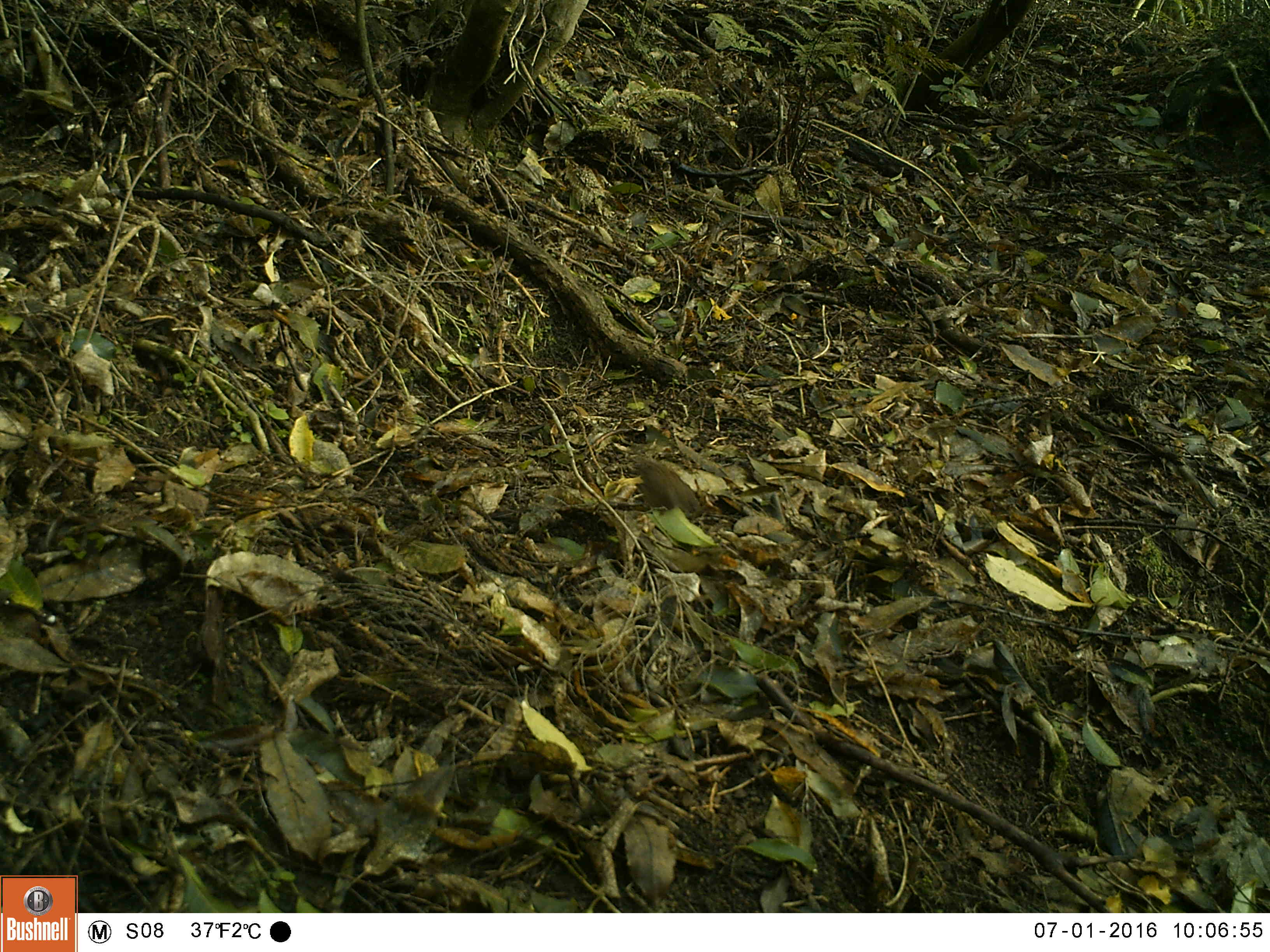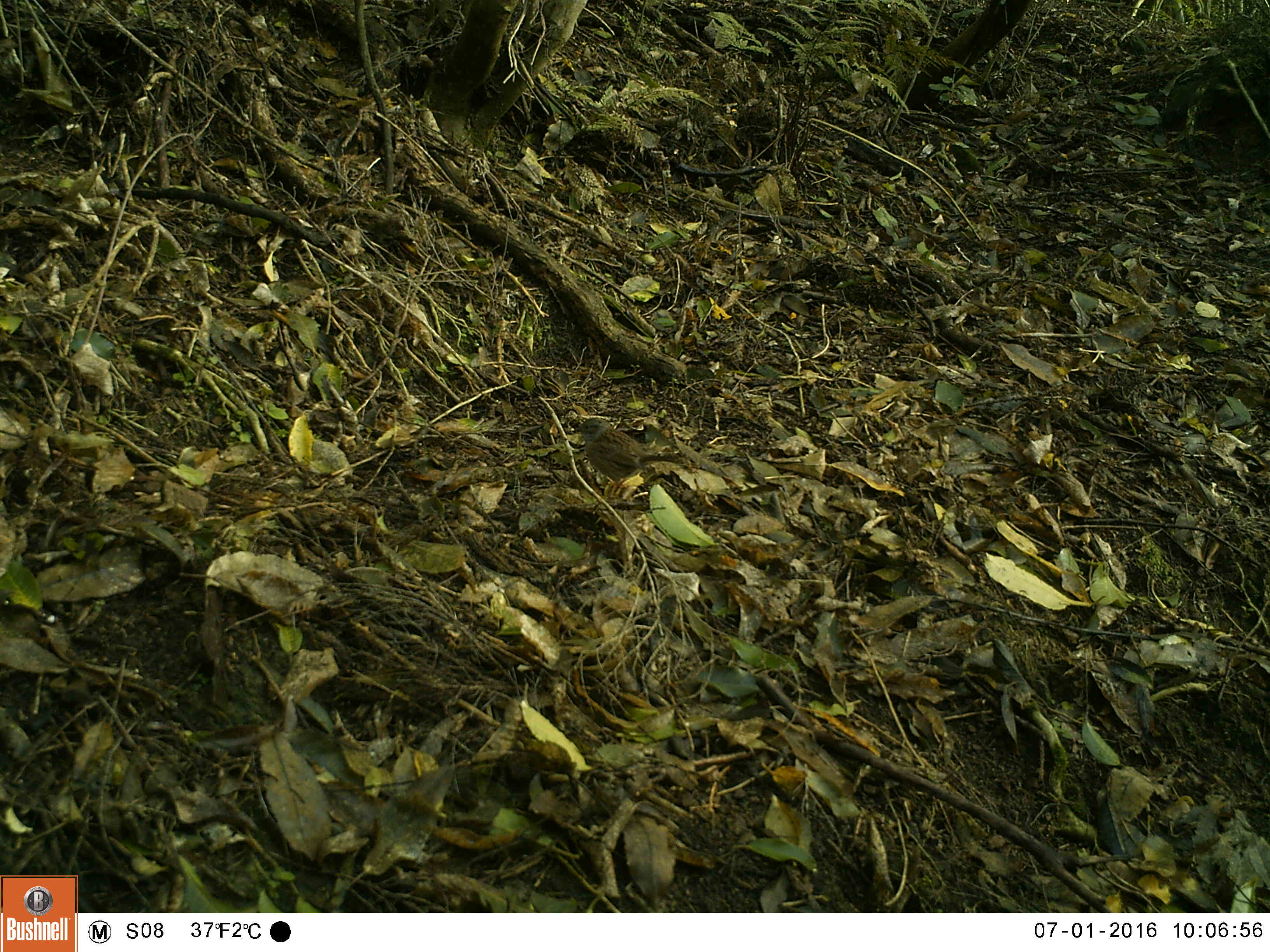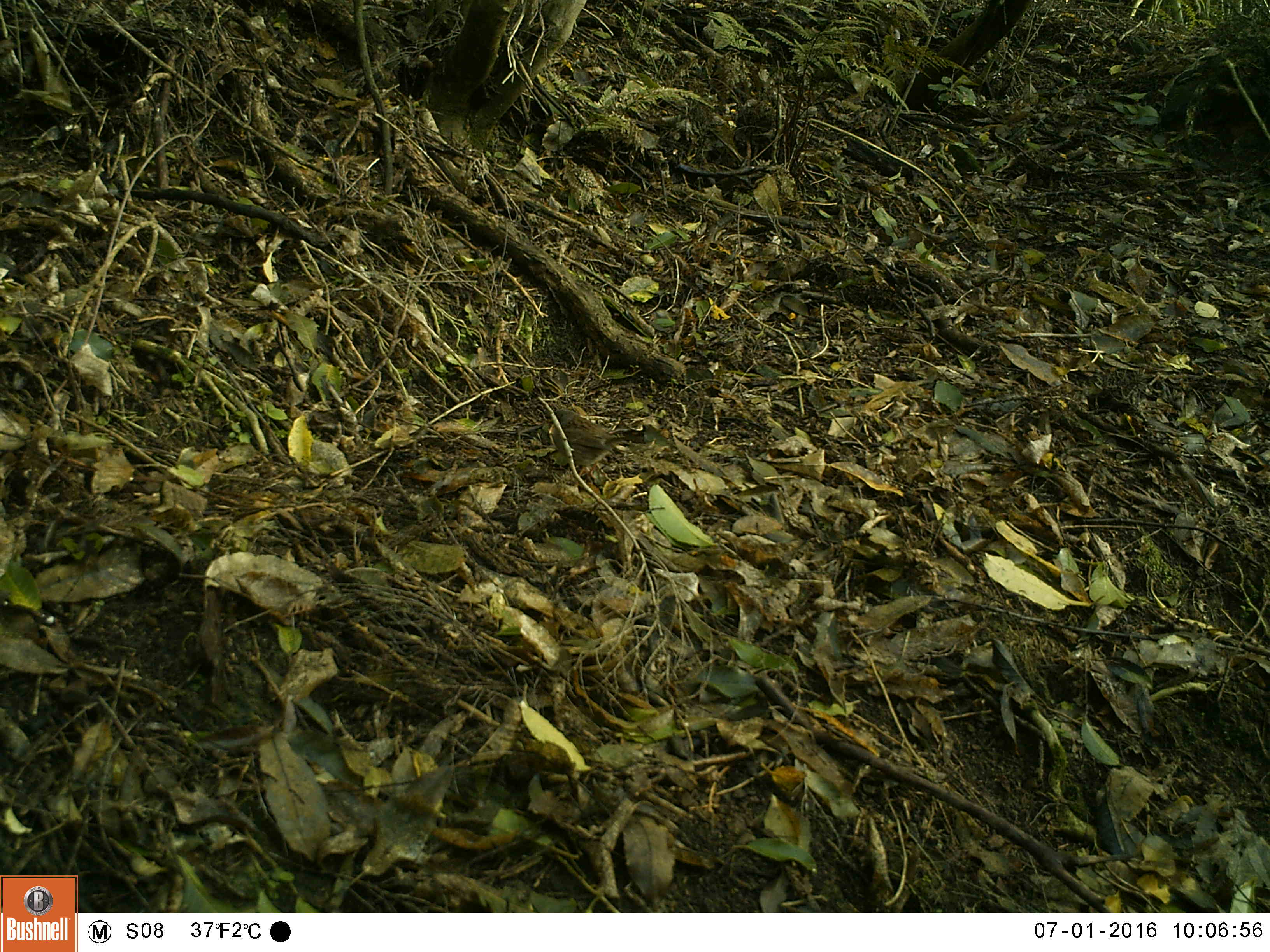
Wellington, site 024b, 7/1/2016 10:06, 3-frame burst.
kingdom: Animalia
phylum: Chordata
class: Aves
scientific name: Aves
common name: bird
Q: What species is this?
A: Bird (Aves).